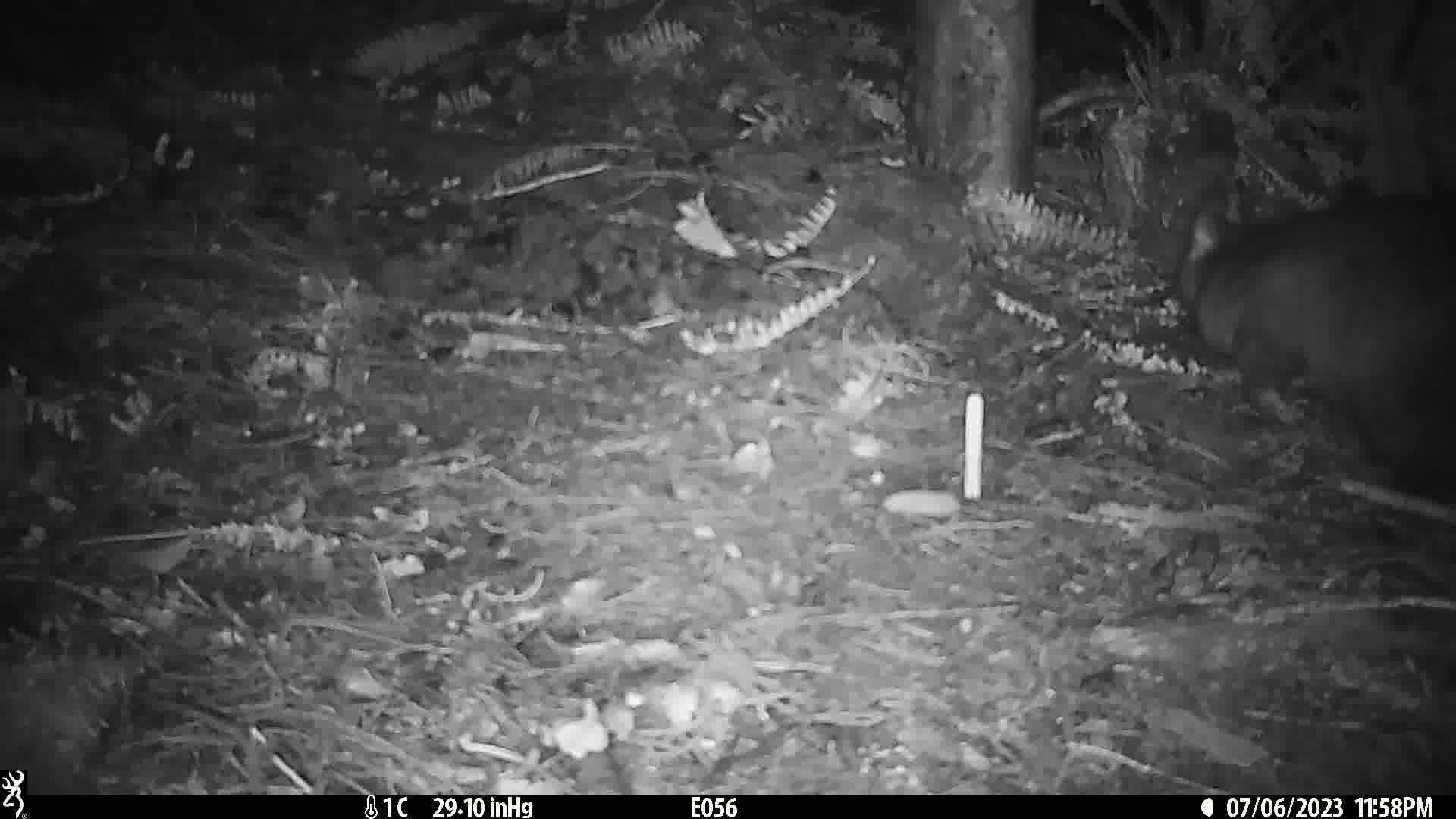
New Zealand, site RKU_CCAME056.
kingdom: Animalia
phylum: Chordata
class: Mammalia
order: Diprotodontia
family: Phalangeridae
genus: Trichosurus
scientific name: Trichosurus vulpecula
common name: common brushtail possum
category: possum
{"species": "possum (common brushtail possum) (Trichosurus vulpecula)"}